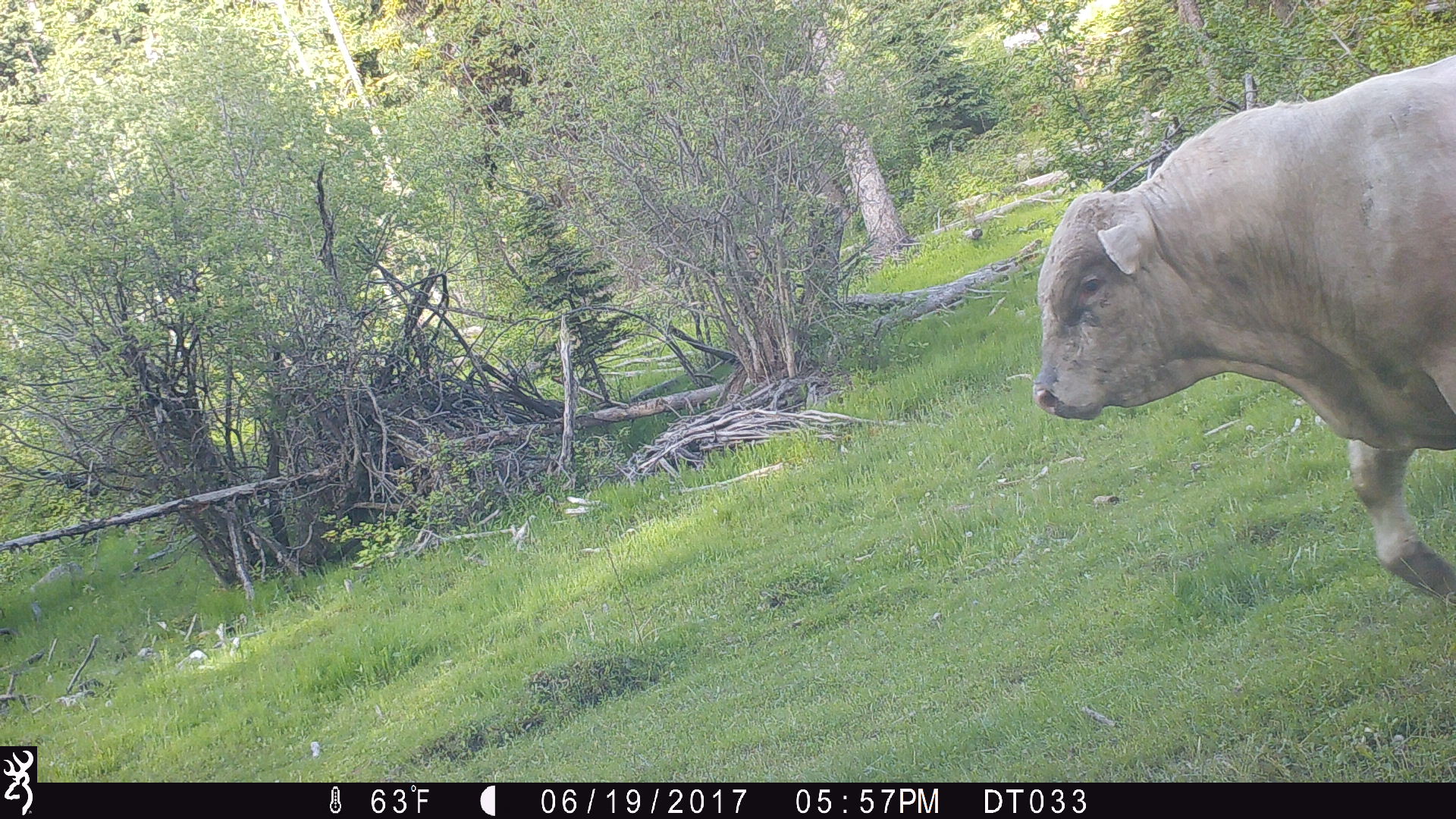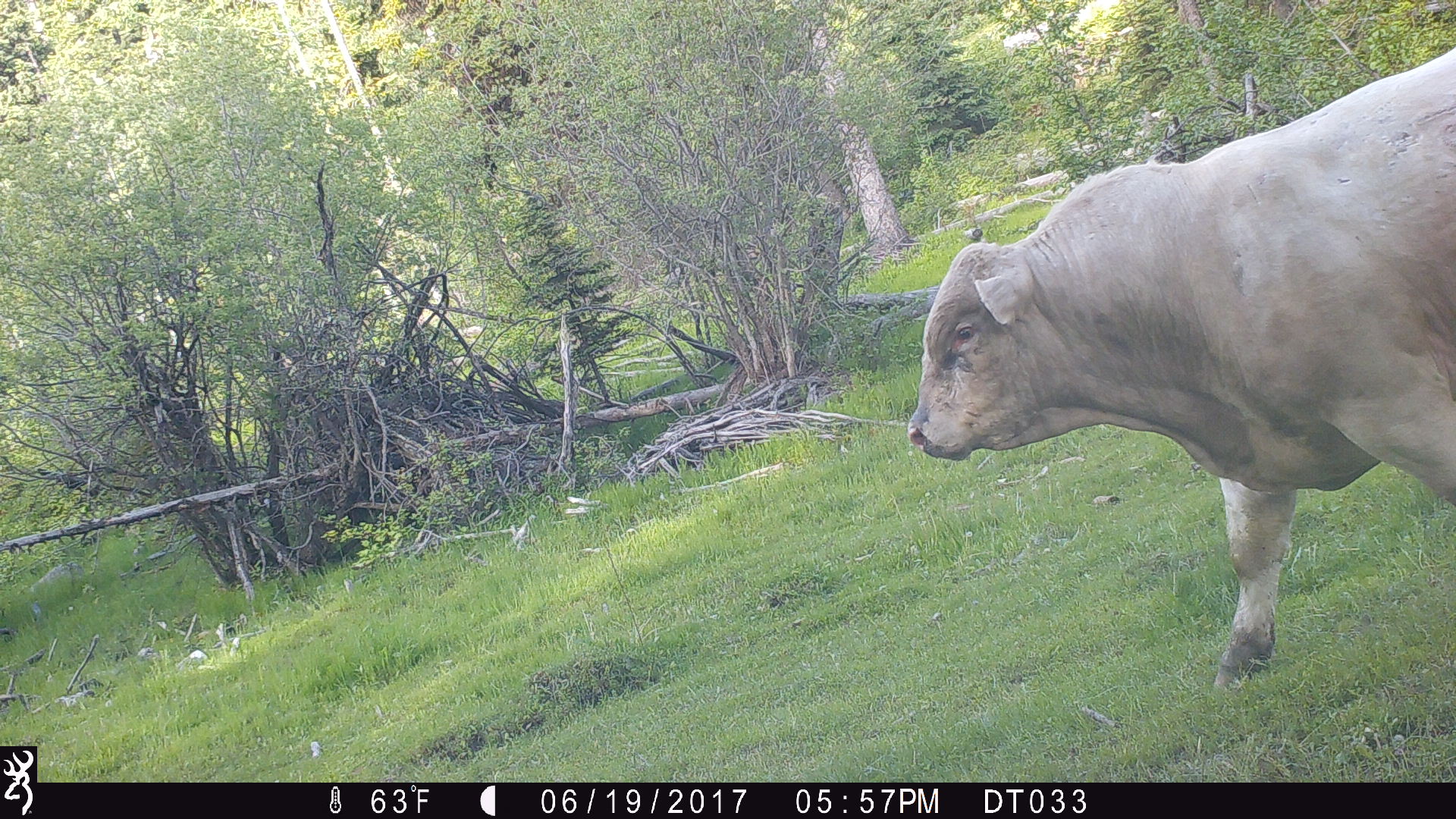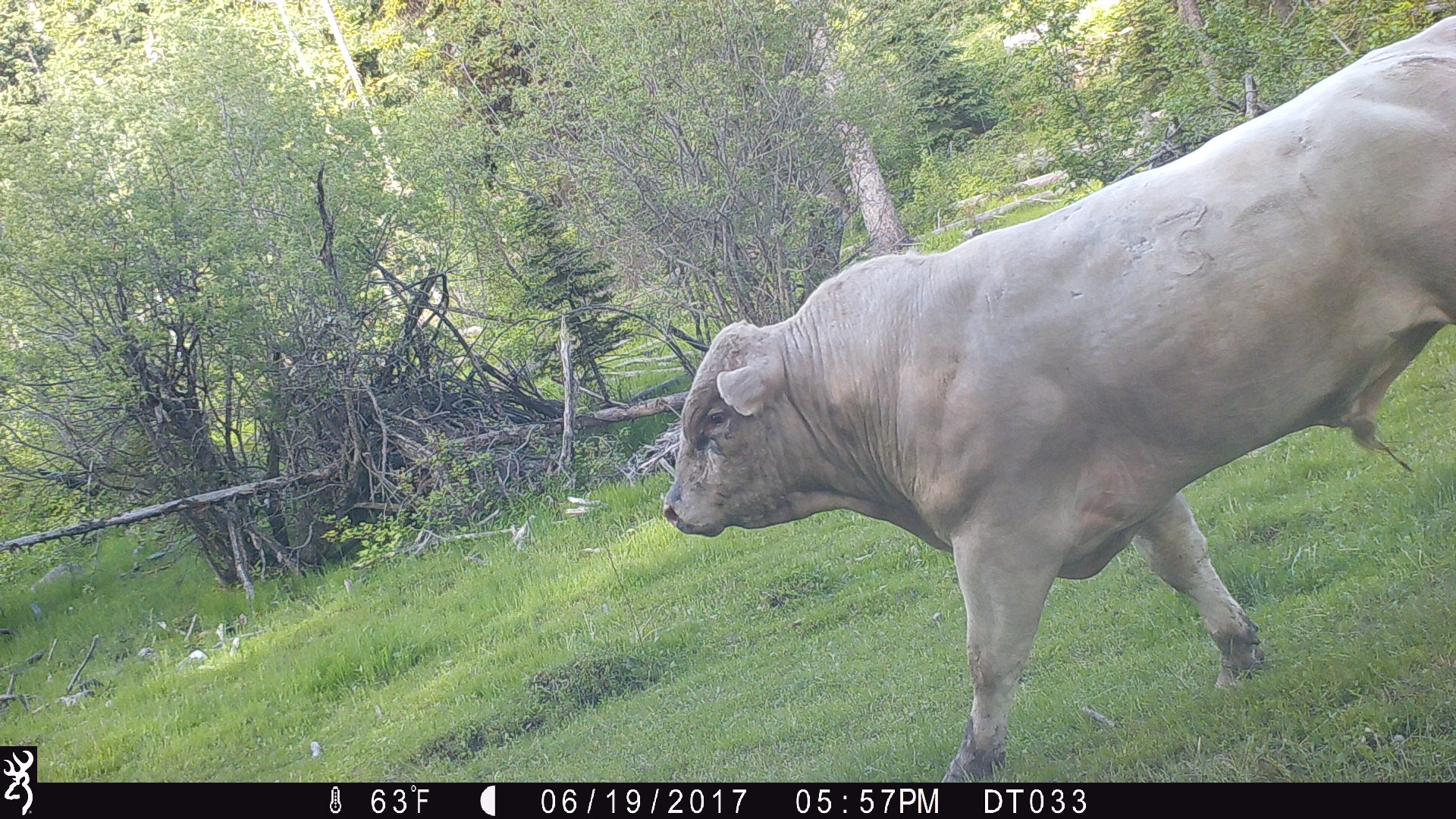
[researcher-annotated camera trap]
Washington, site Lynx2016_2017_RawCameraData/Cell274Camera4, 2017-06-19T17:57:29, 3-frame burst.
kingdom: Animalia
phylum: Chordata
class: Mammalia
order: Artiodactyla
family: Bovidae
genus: Bos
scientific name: Bos taurus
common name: domestic cattle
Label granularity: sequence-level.